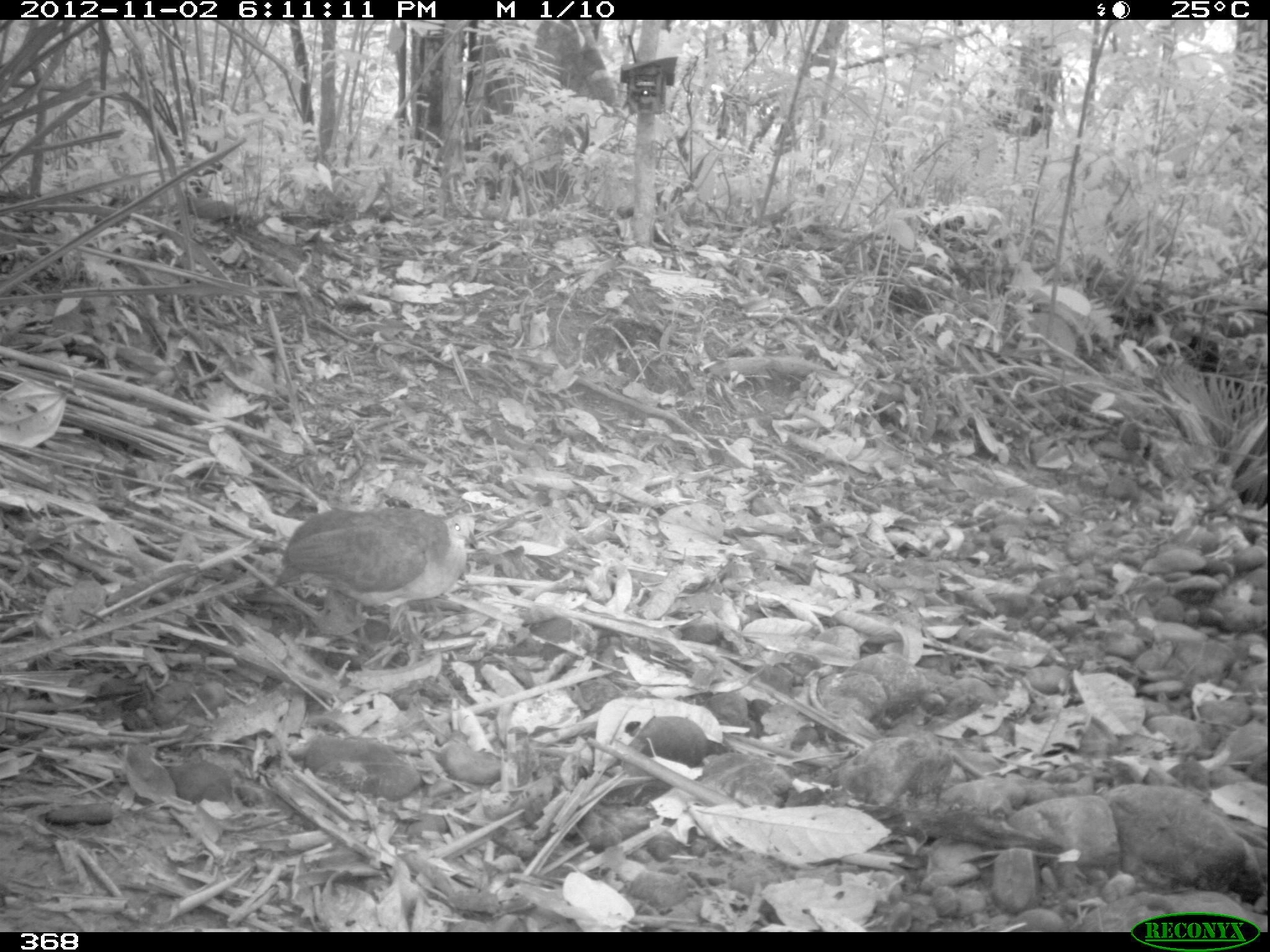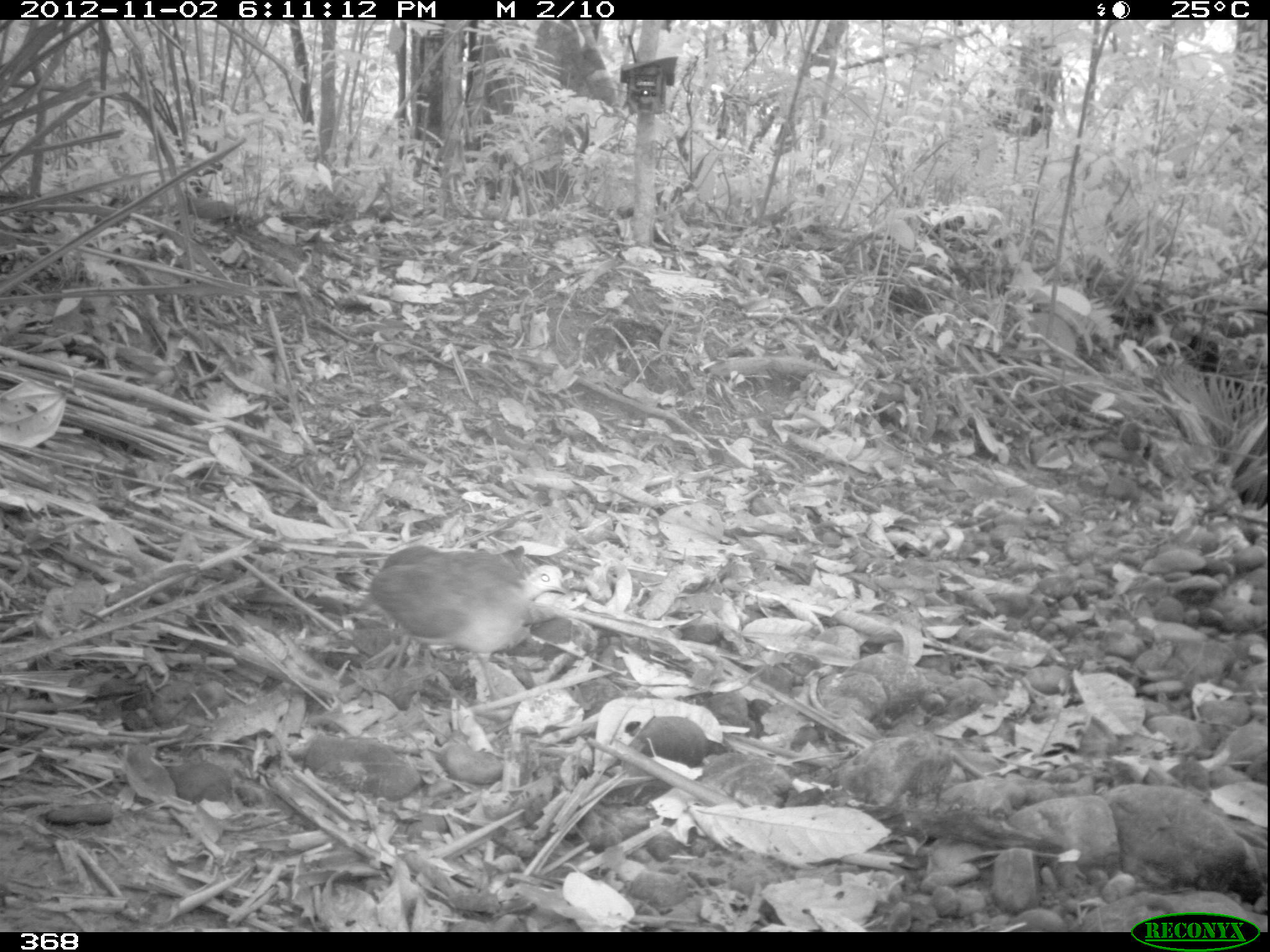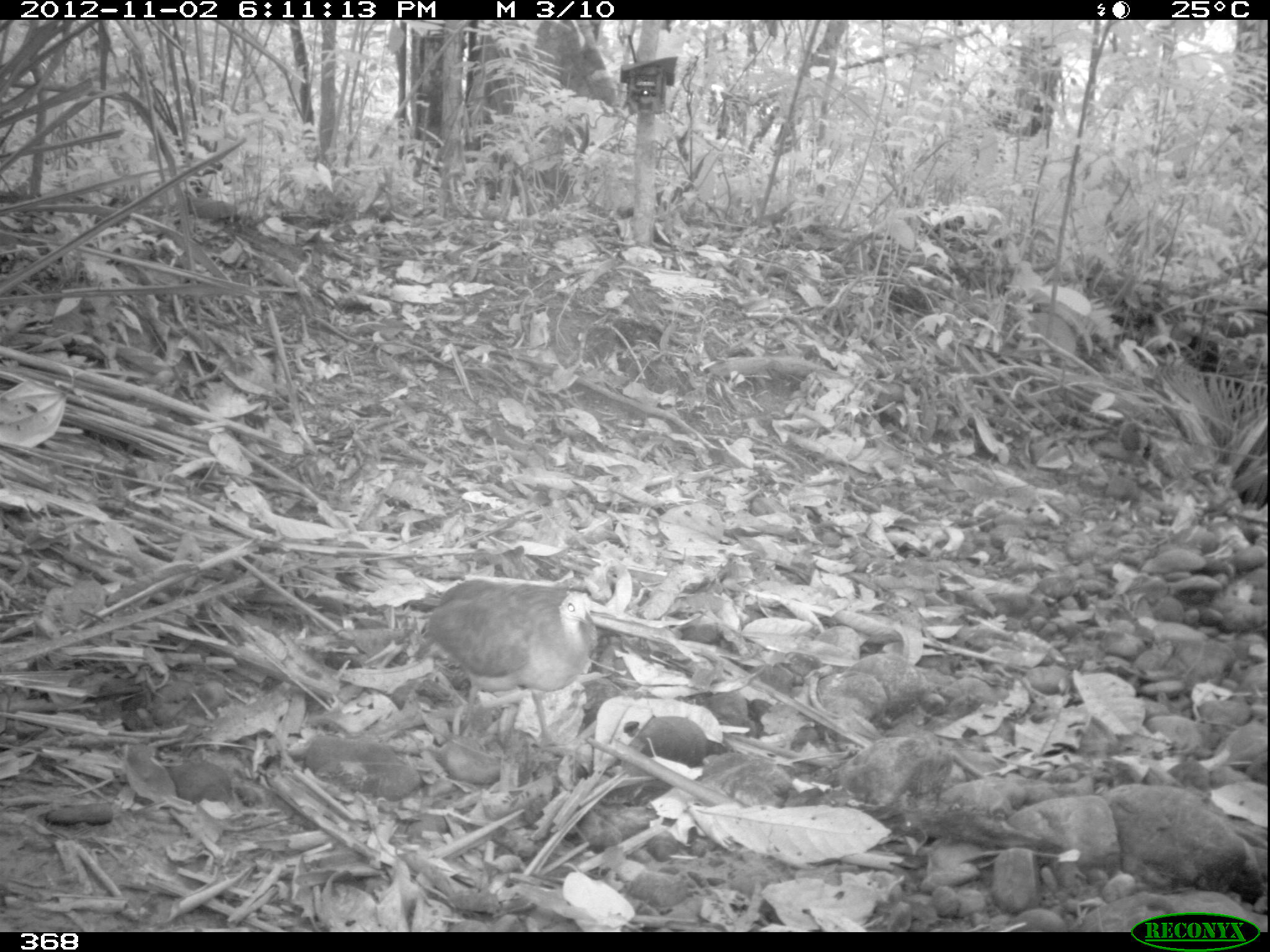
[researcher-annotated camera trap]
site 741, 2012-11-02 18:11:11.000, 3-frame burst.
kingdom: Animalia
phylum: Chordata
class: Aves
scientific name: Aves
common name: bird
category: unknown bird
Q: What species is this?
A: Unknown bird (bird) (Aves).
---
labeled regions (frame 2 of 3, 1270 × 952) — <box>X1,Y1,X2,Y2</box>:
unknown bird: <box>363,545,574,702</box>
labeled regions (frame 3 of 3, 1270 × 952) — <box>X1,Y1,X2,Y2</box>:
unknown bird: <box>417,577,597,749</box>